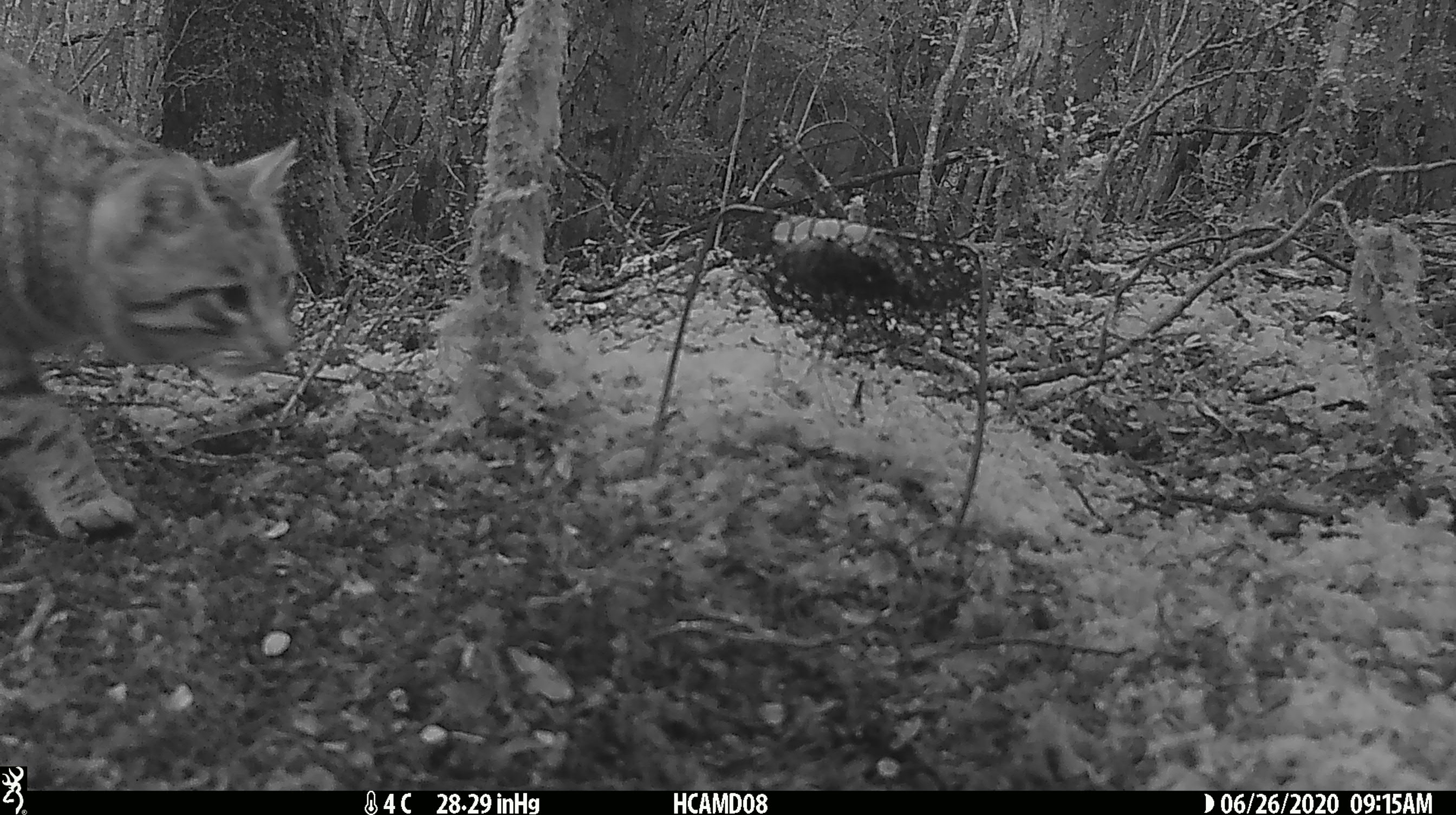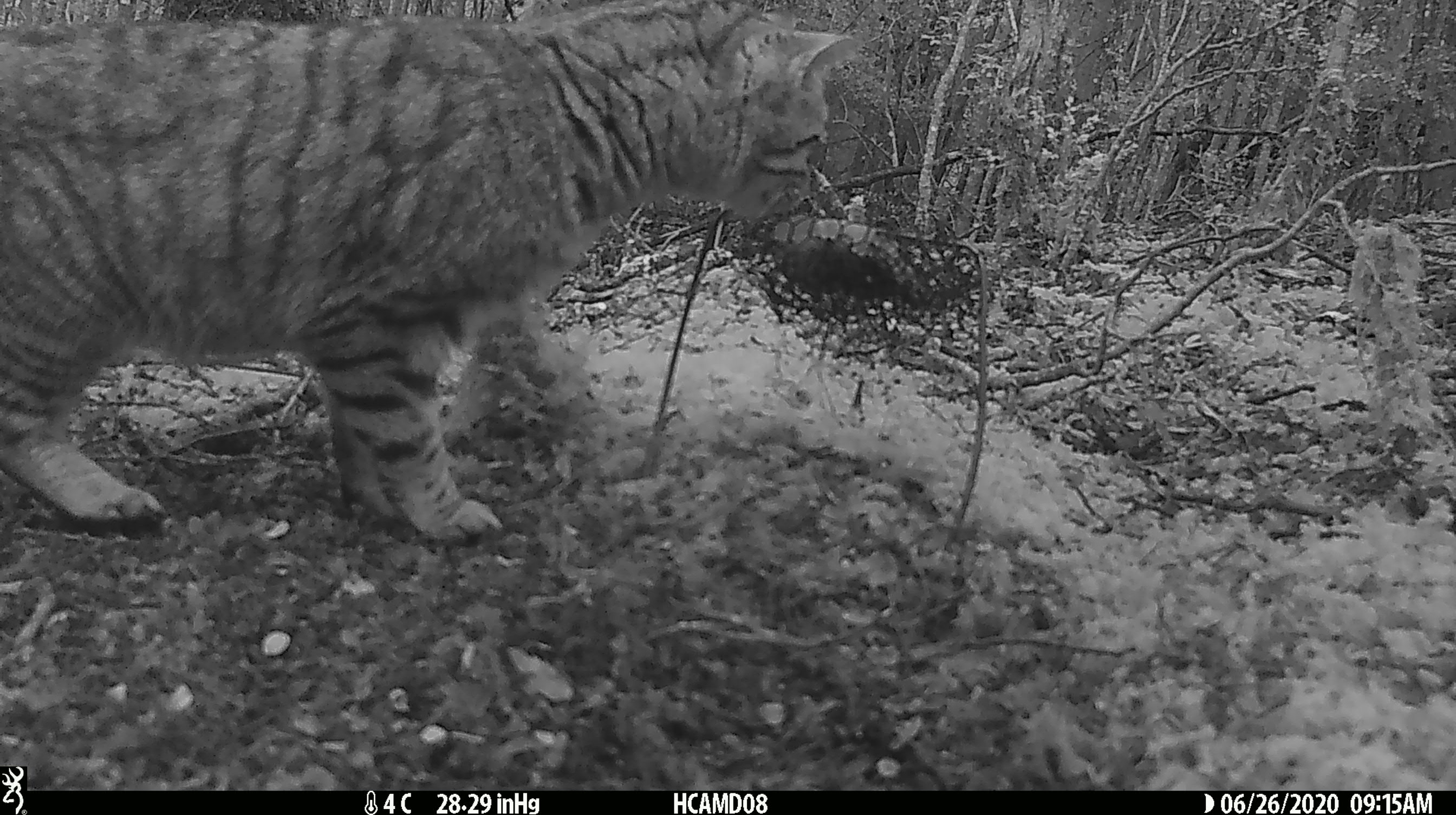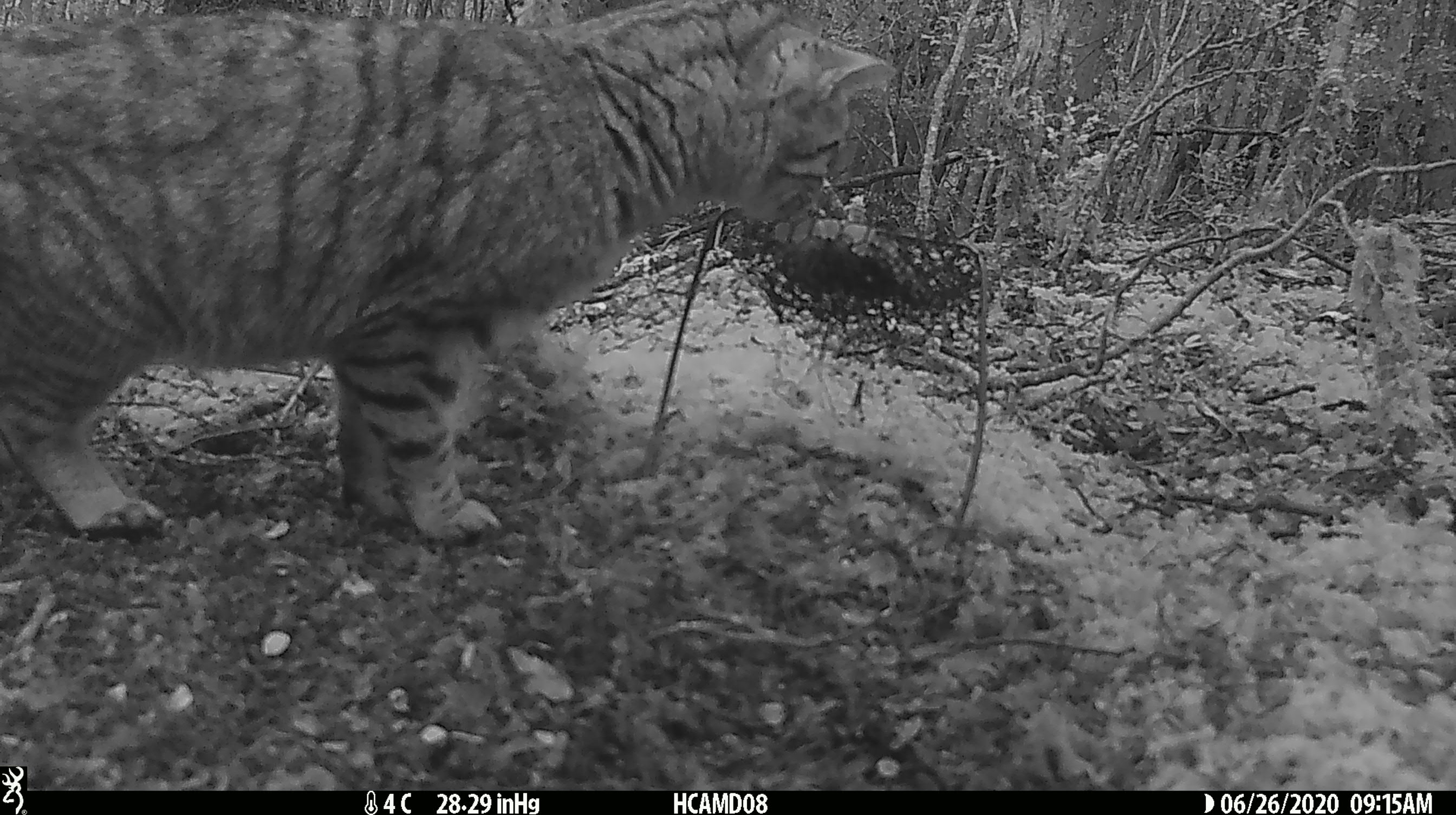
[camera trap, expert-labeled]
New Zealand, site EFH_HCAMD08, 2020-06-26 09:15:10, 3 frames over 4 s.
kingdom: Animalia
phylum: Chordata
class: Mammalia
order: Carnivora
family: Felidae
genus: Felis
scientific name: Felis catus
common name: domestic cat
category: cat